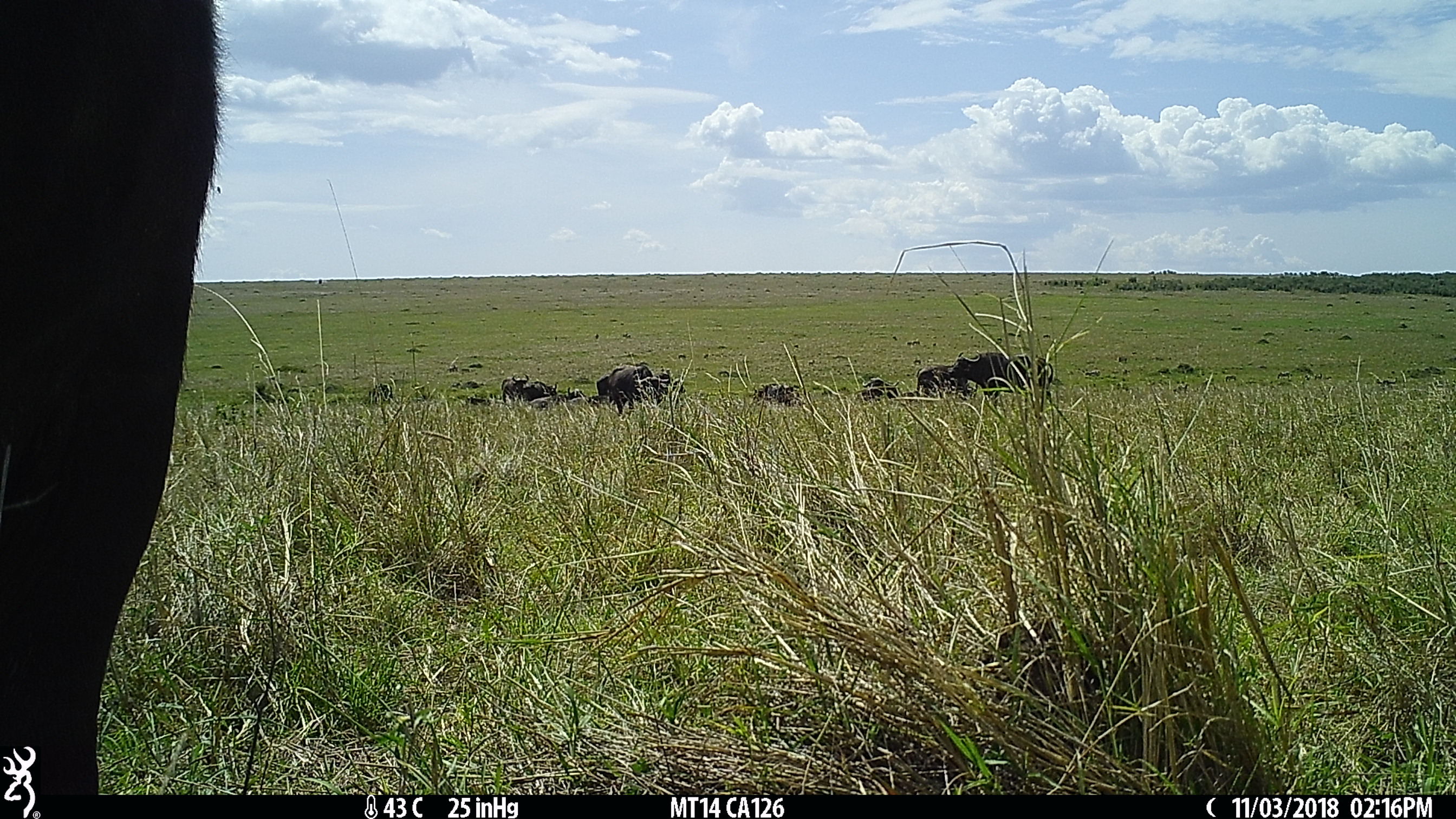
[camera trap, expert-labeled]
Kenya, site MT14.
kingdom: Animalia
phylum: Chordata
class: Mammalia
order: Artiodactyla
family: Bovidae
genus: Syncerus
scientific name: Syncerus caffer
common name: buffalo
Buffalo (Syncerus caffer).